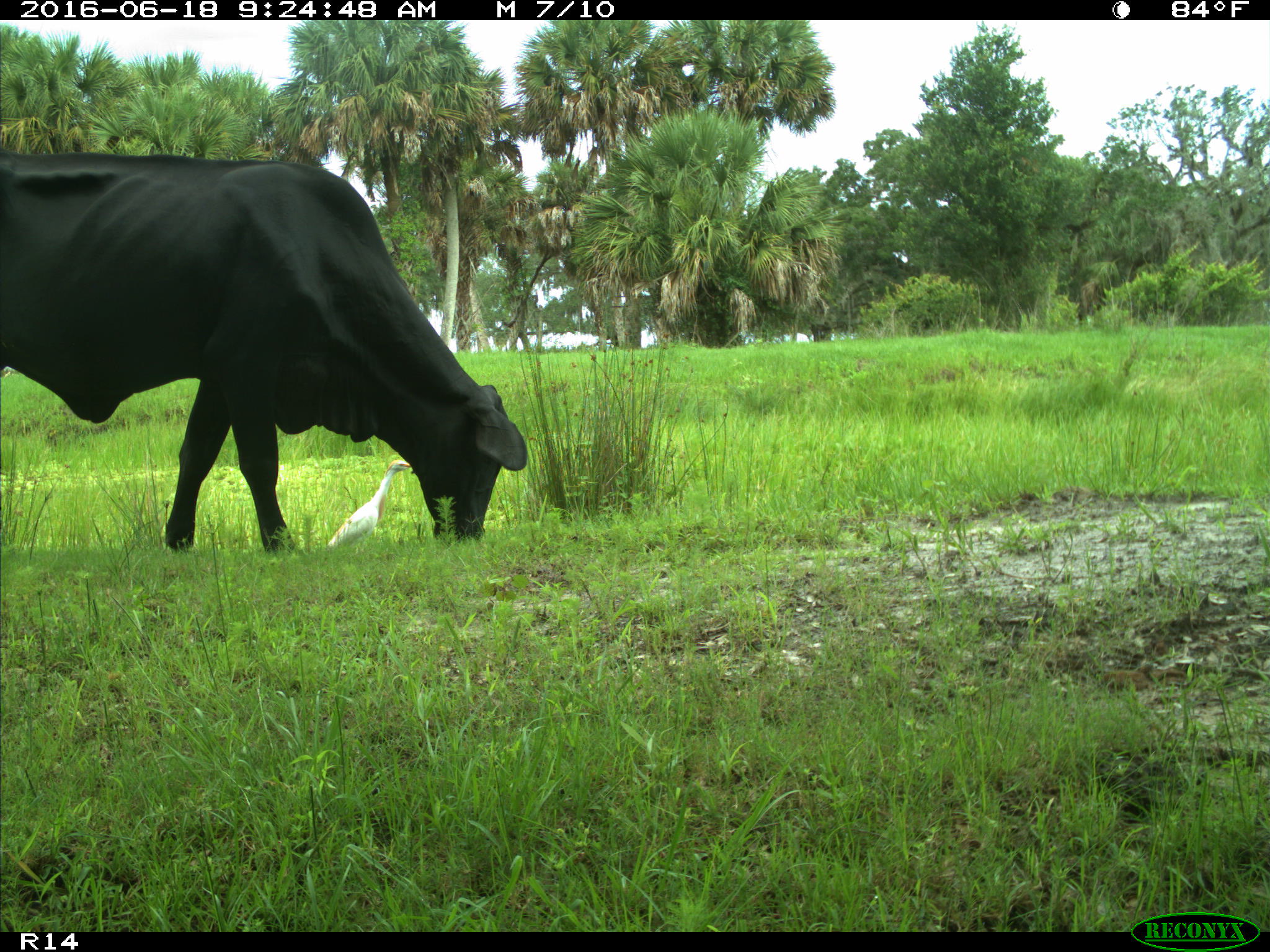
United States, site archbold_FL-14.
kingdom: Animalia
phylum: Chordata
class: Mammalia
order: Artiodactyla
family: Bovidae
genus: Bos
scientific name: Bos taurus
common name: domestic cow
Bos taurus (domestic cow).